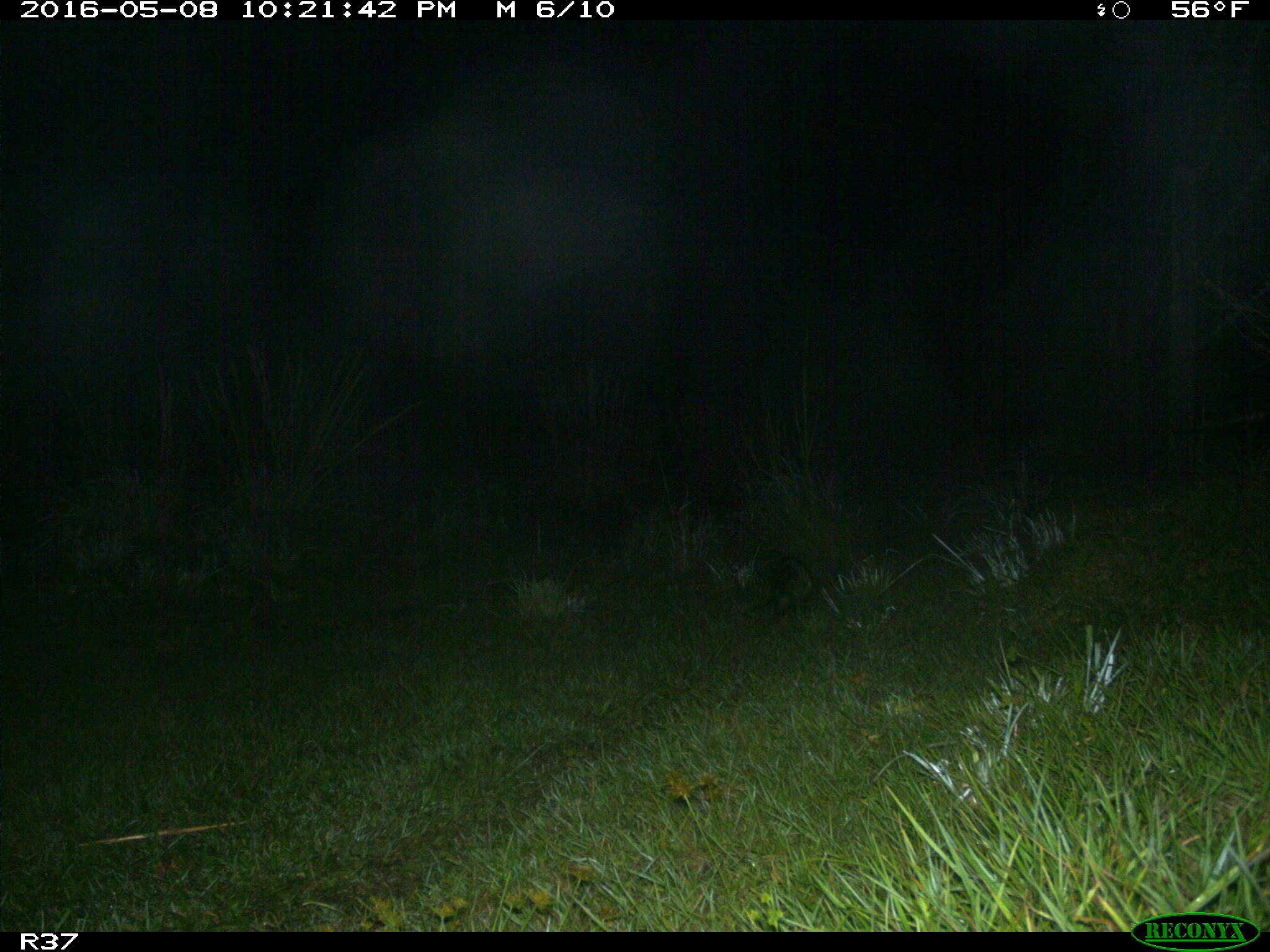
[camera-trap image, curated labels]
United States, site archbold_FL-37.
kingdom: Animalia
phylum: Chordata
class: Mammalia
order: Didelphimorphia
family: Didelphidae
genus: Didelphis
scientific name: Didelphis virginiana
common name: virginia opossum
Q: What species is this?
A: Didelphis virginiana (virginia opossum).